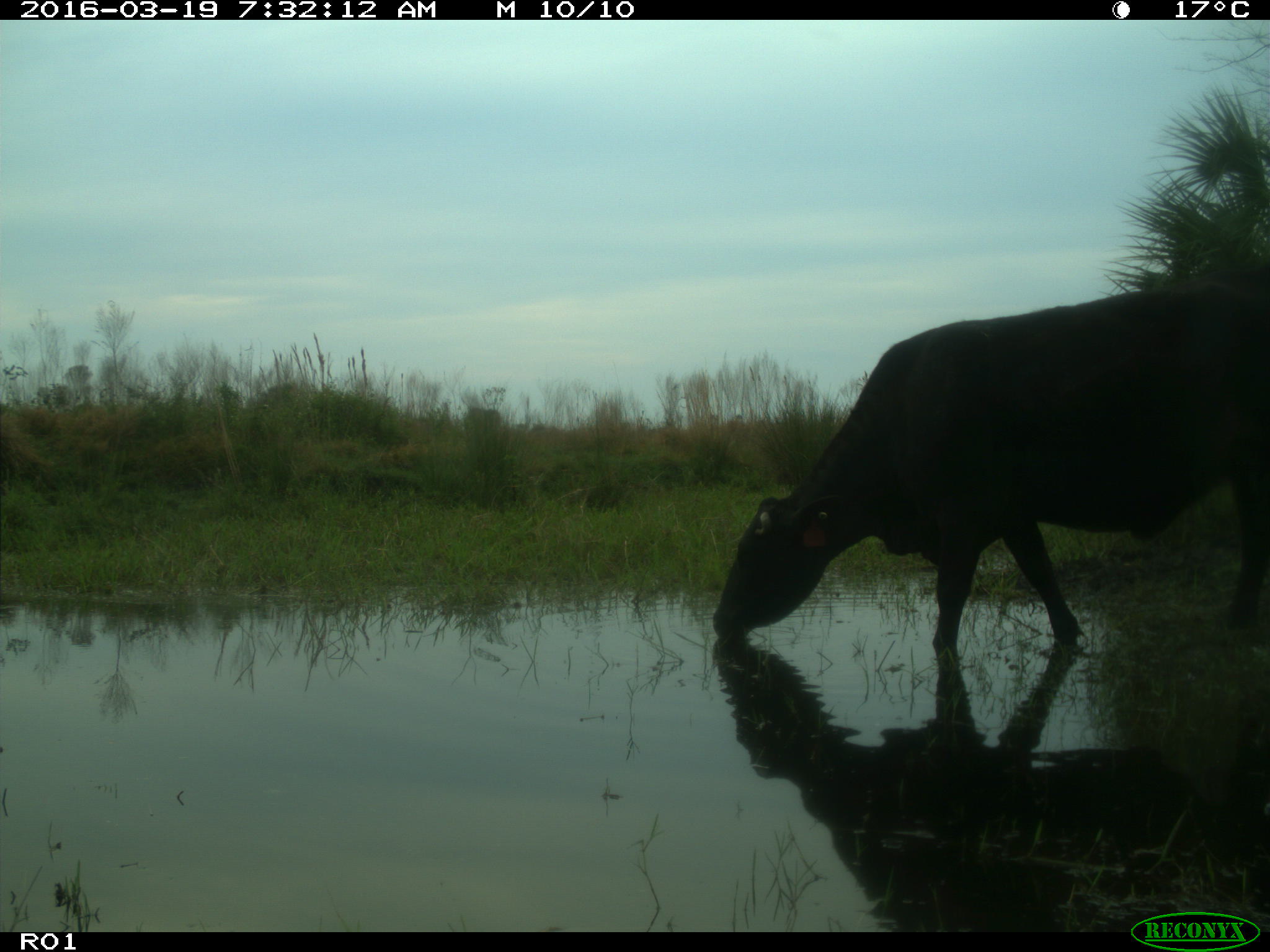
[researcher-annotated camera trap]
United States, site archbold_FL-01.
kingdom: Animalia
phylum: Chordata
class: Mammalia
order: Artiodactyla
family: Bovidae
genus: Bos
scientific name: Bos taurus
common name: domestic cow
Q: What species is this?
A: Bos taurus (domestic cow).